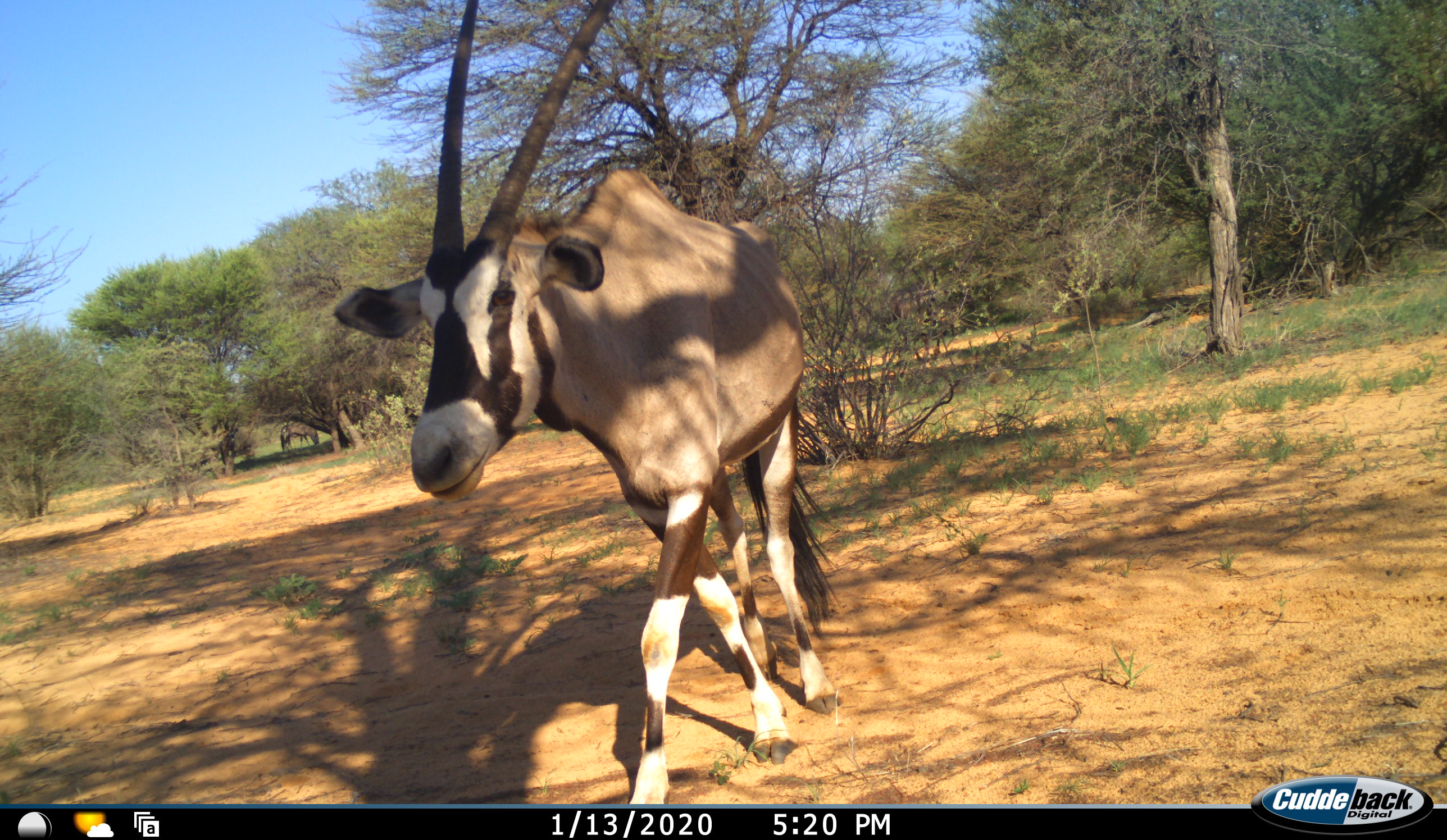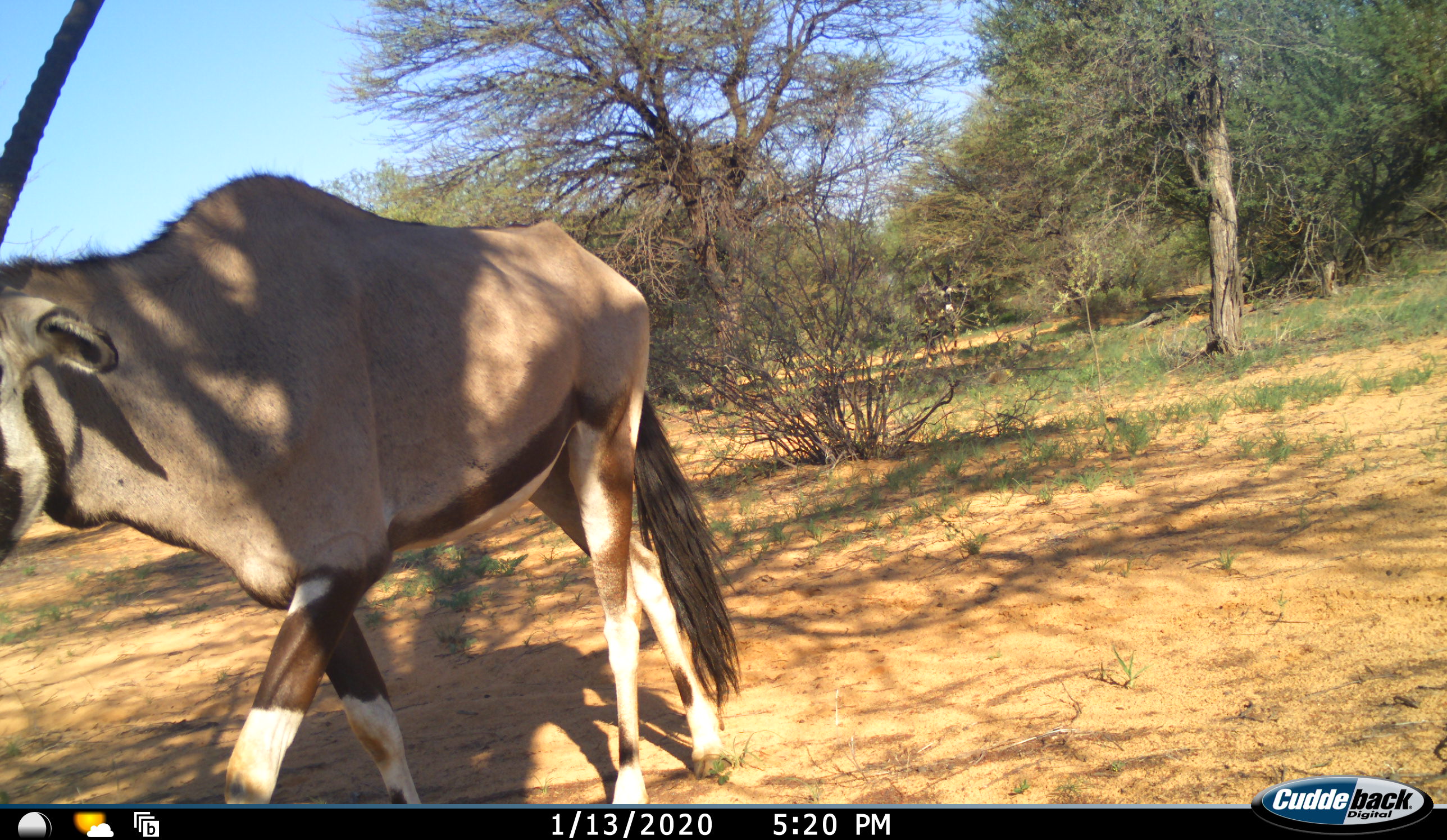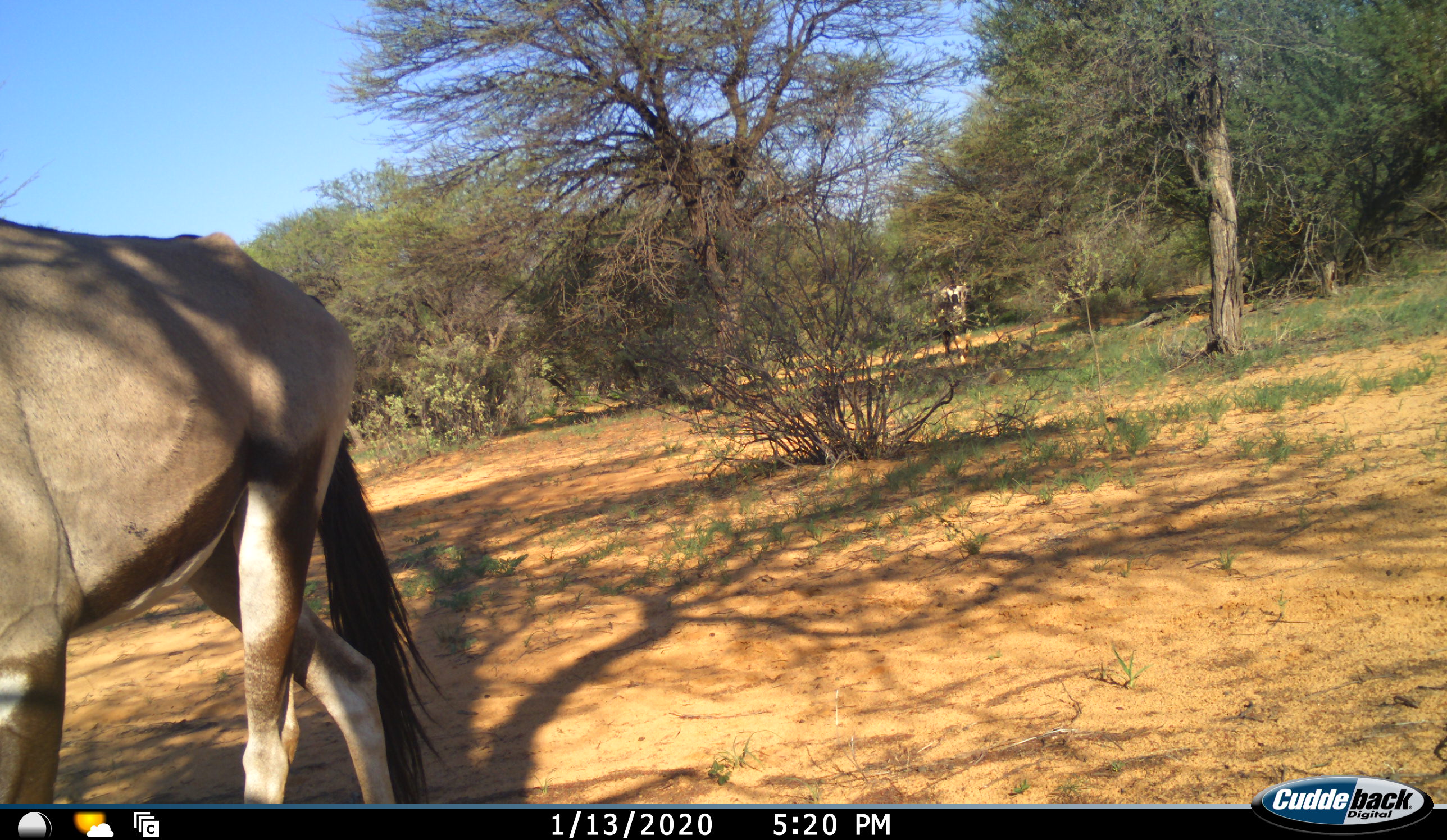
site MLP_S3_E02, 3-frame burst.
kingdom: Animalia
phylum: Chordata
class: Mammalia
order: Artiodactyla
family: Bovidae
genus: Oryx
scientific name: Oryx gazella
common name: gemsbok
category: oryx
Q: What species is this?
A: Oryx (gemsbok) (Oryx gazella).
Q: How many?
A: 2.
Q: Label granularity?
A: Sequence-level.